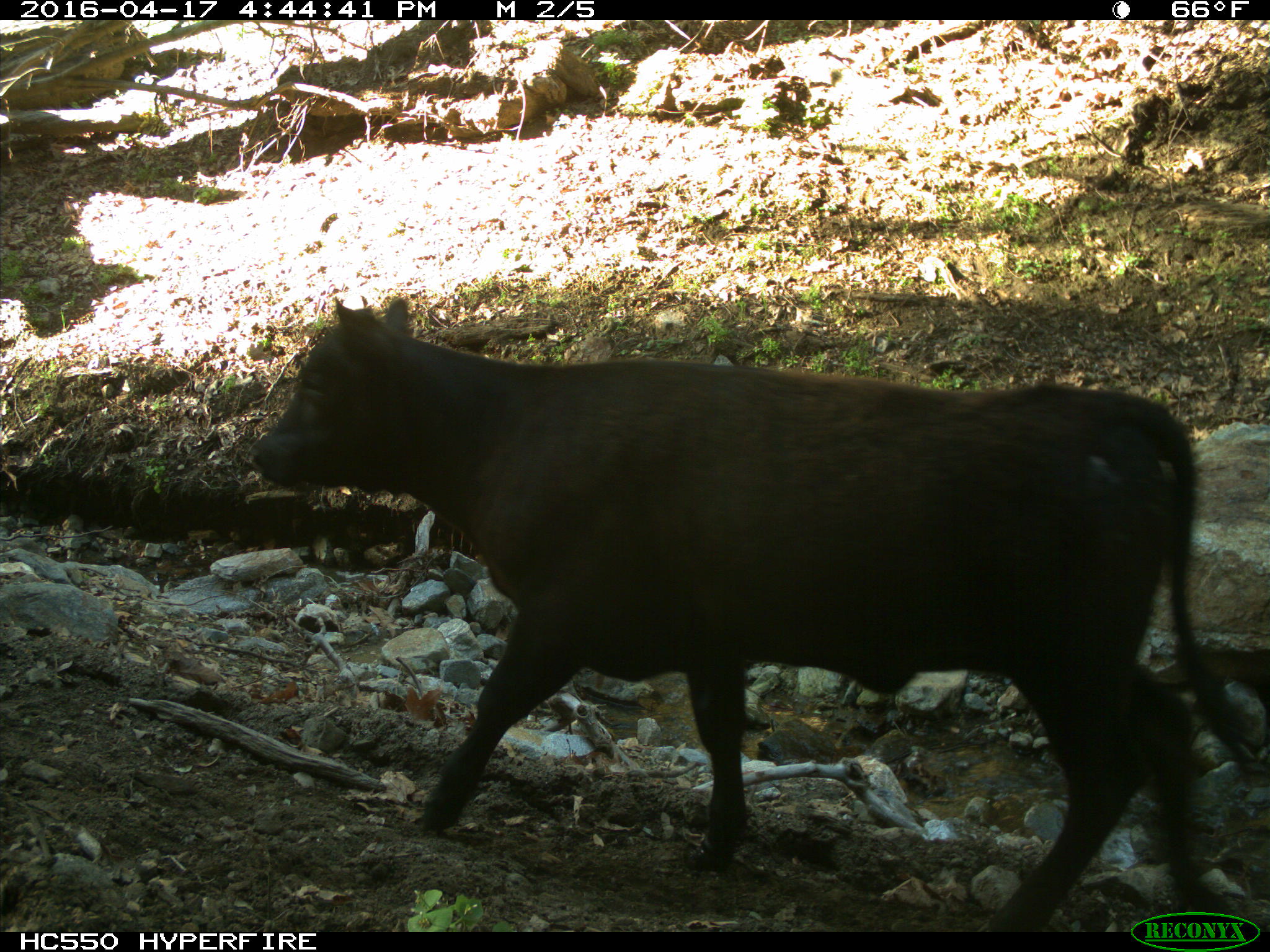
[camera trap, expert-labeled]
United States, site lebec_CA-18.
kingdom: Animalia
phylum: Chordata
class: Mammalia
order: Artiodactyla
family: Bovidae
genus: Bos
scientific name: Bos taurus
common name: domestic cow